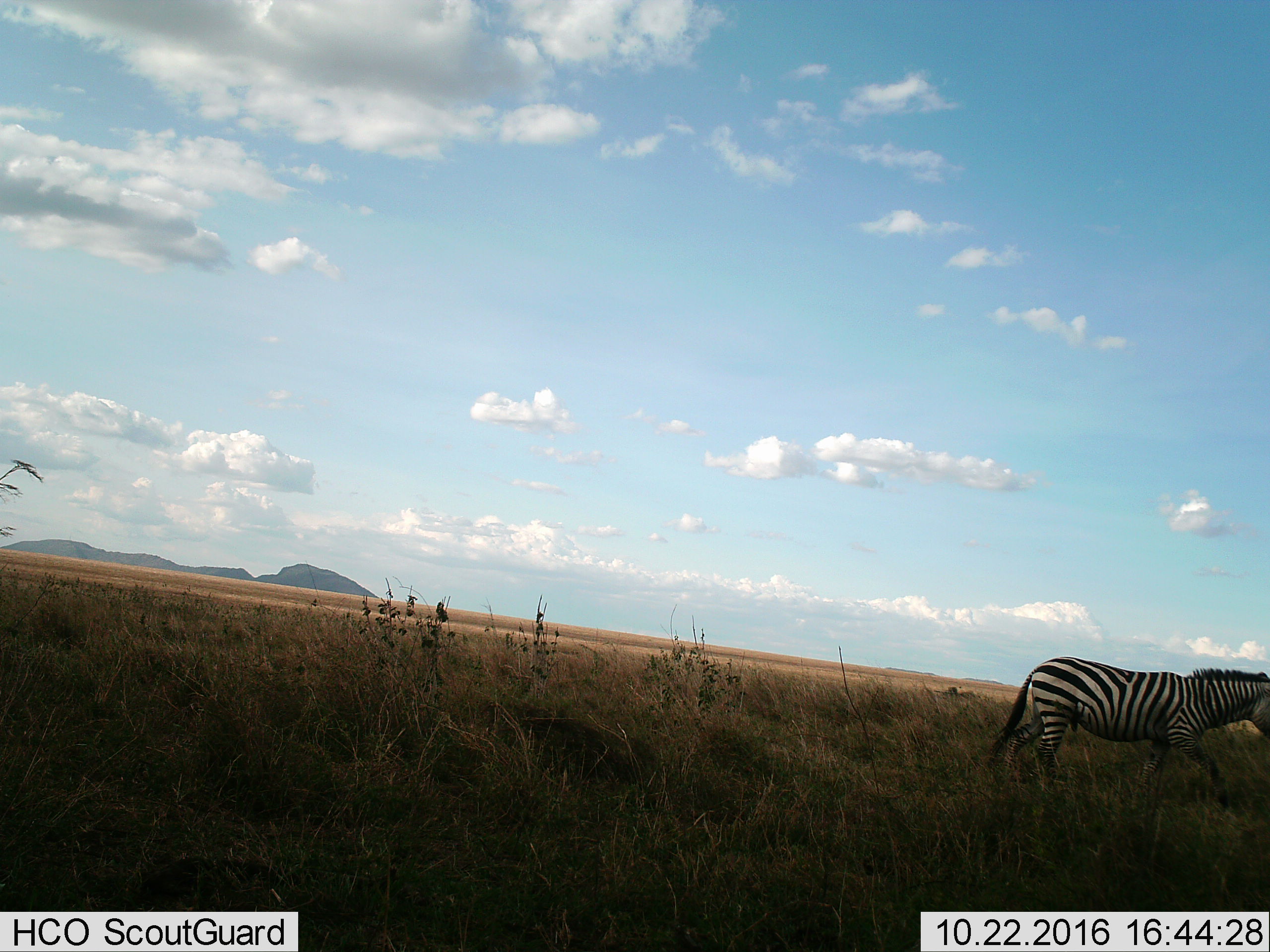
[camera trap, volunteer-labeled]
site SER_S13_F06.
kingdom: Animalia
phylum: Chordata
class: Mammalia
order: Perissodactyla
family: Equidae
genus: Equus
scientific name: Equus quagga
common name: plains zebra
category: zebraplains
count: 1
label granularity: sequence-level